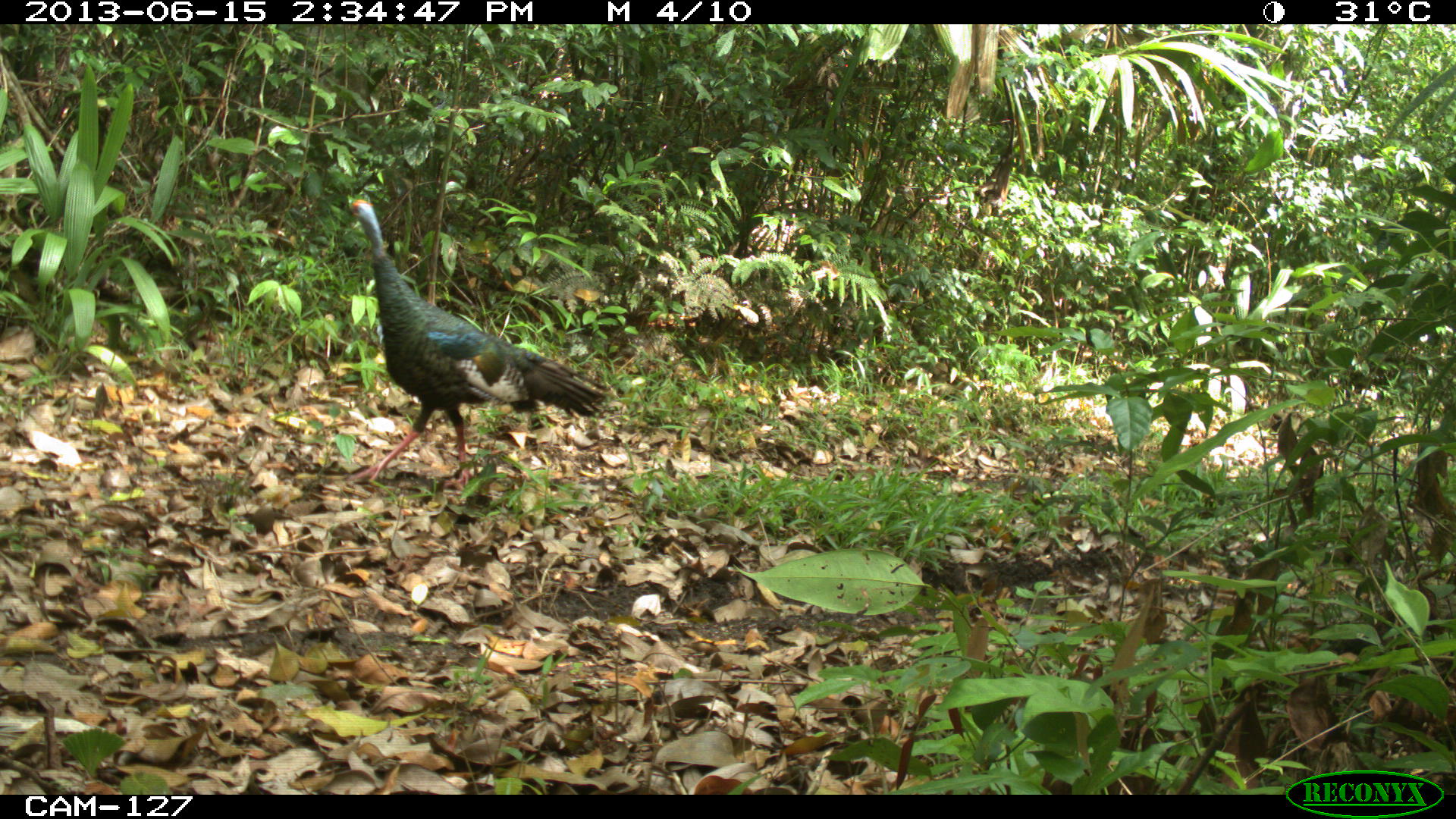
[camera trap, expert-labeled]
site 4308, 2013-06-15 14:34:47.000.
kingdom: Animalia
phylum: Chordata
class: Aves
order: Galliformes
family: Phasianidae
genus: Meleagris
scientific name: Meleagris ocellata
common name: ocellated turkey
Meleagris ocellata (ocellated turkey), count 1, sex female.